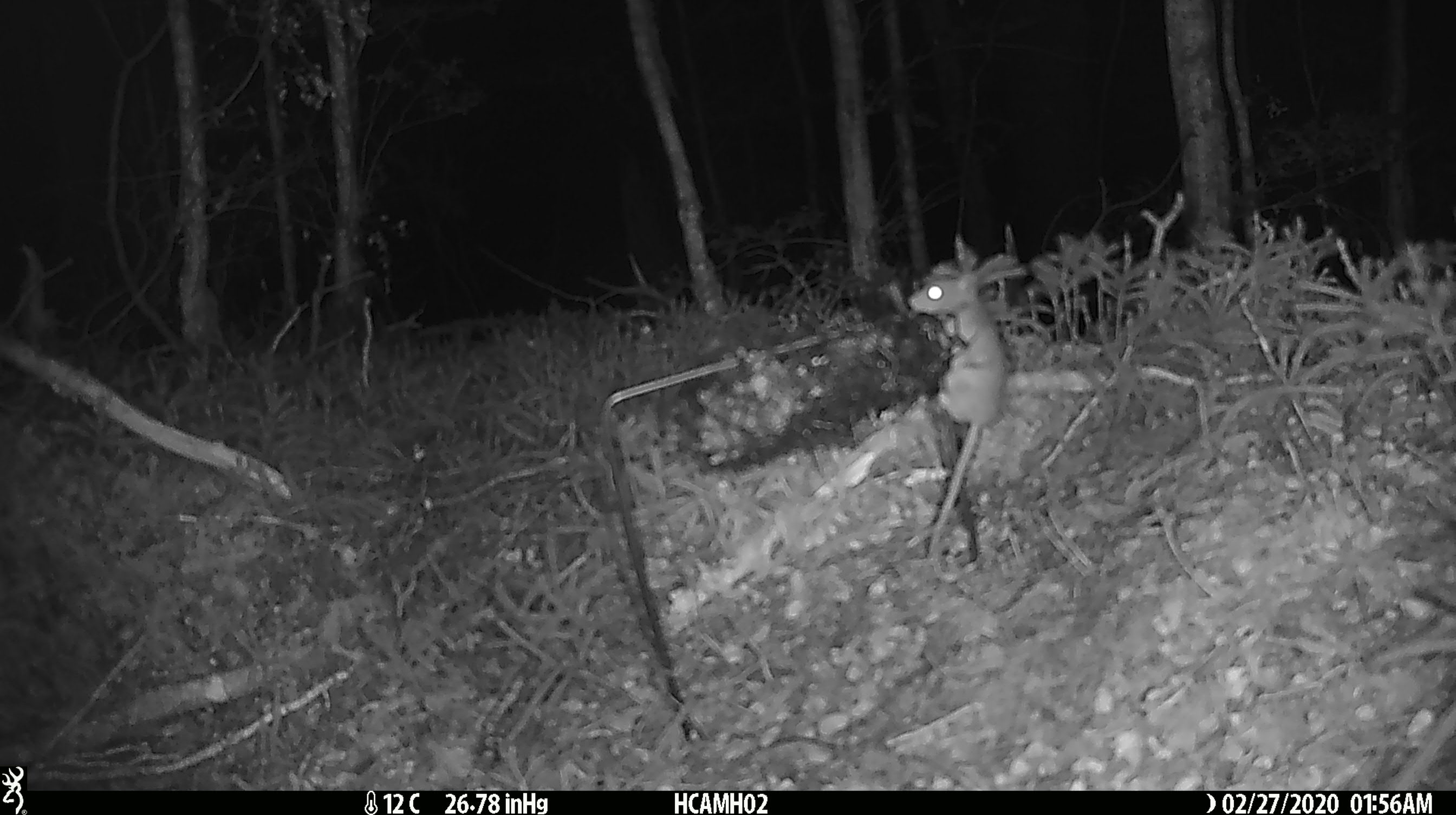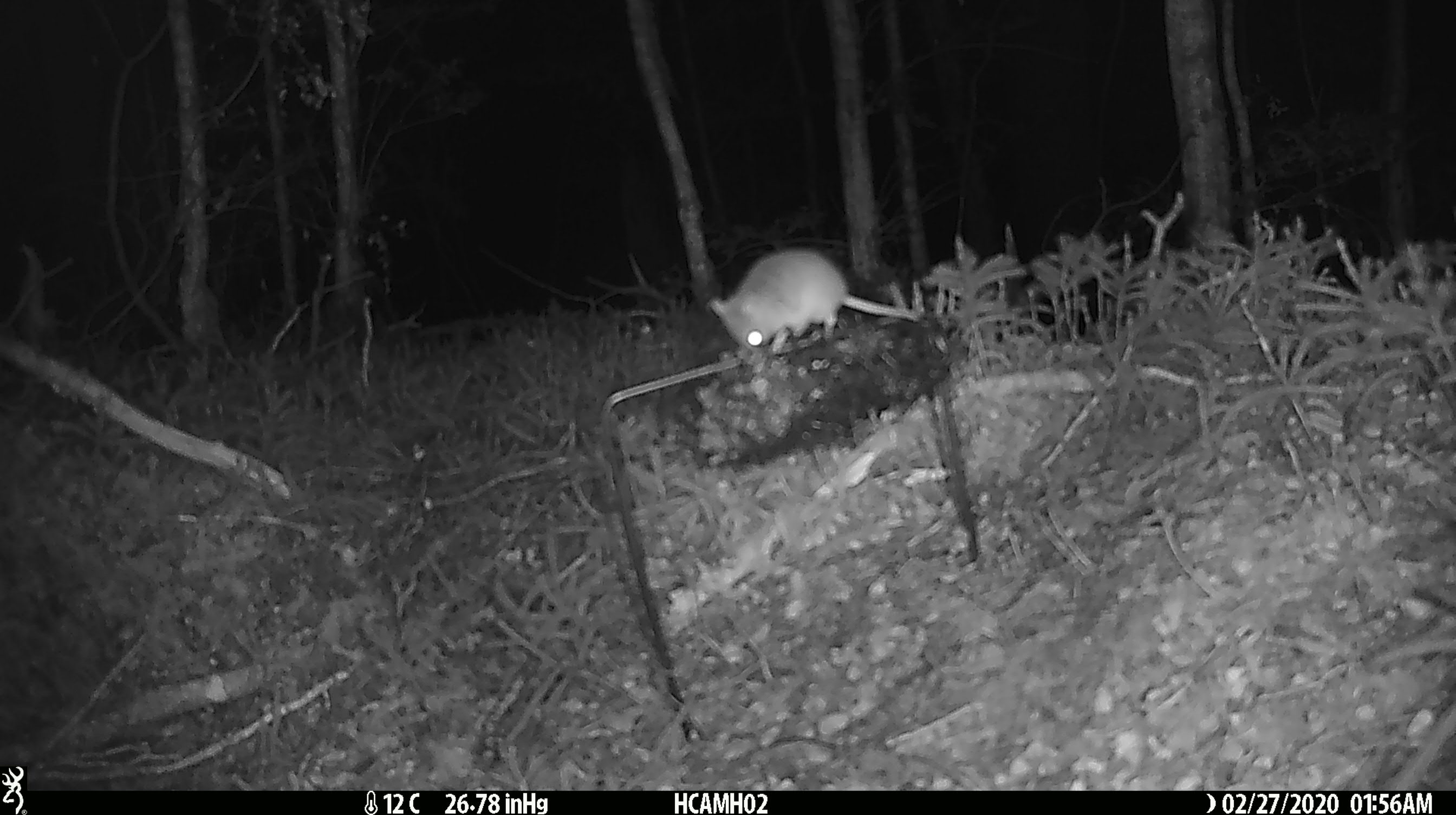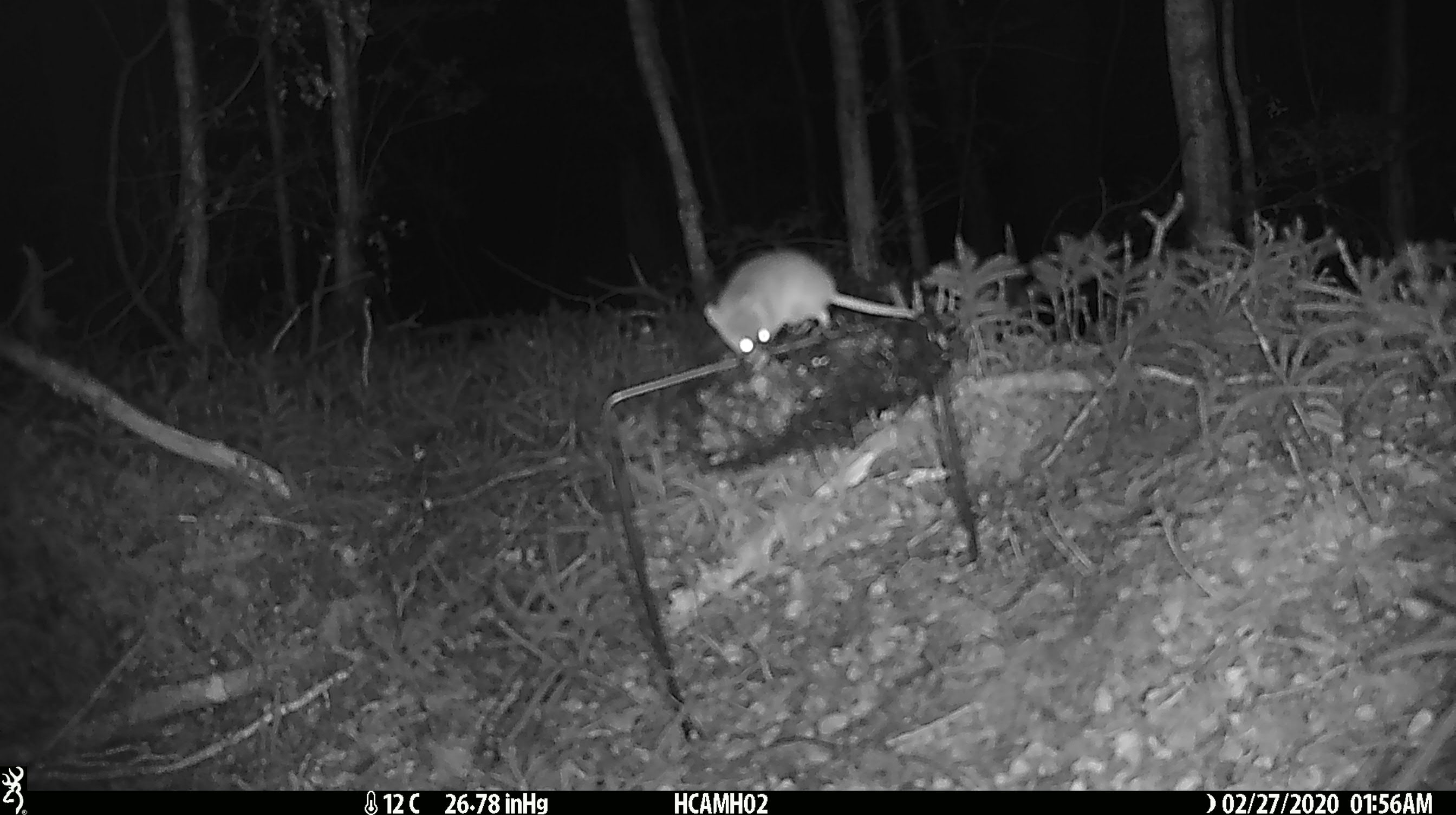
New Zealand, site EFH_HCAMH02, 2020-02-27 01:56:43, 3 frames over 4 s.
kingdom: Animalia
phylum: Chordata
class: Mammalia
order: Rodentia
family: Muridae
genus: Mus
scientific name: Mus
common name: mouse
Mouse (Mus).